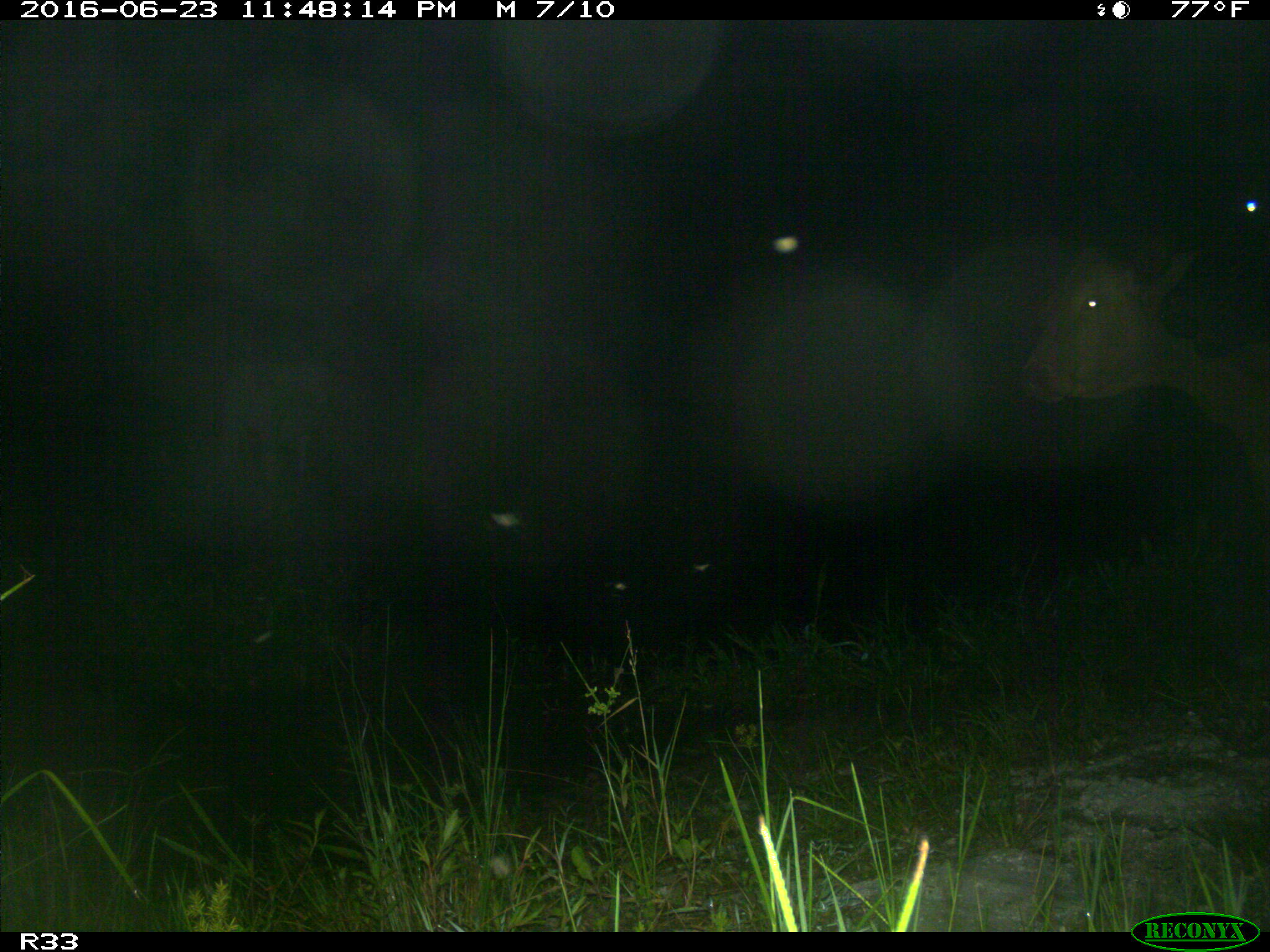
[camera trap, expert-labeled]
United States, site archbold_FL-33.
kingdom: Animalia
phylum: Chordata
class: Mammalia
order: Artiodactyla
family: Bovidae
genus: Bos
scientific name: Bos taurus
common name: domestic cow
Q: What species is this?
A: Bos taurus (domestic cow).